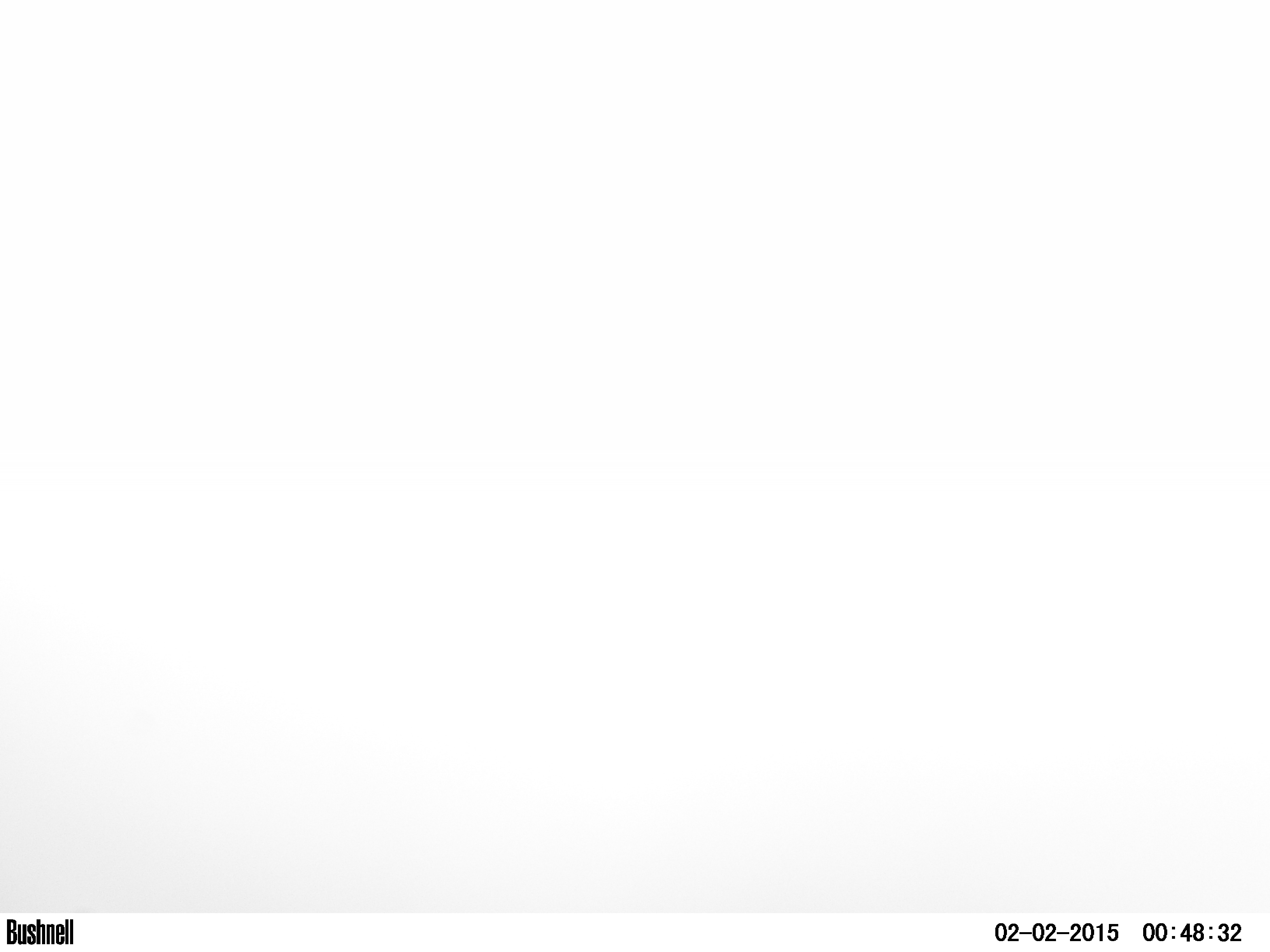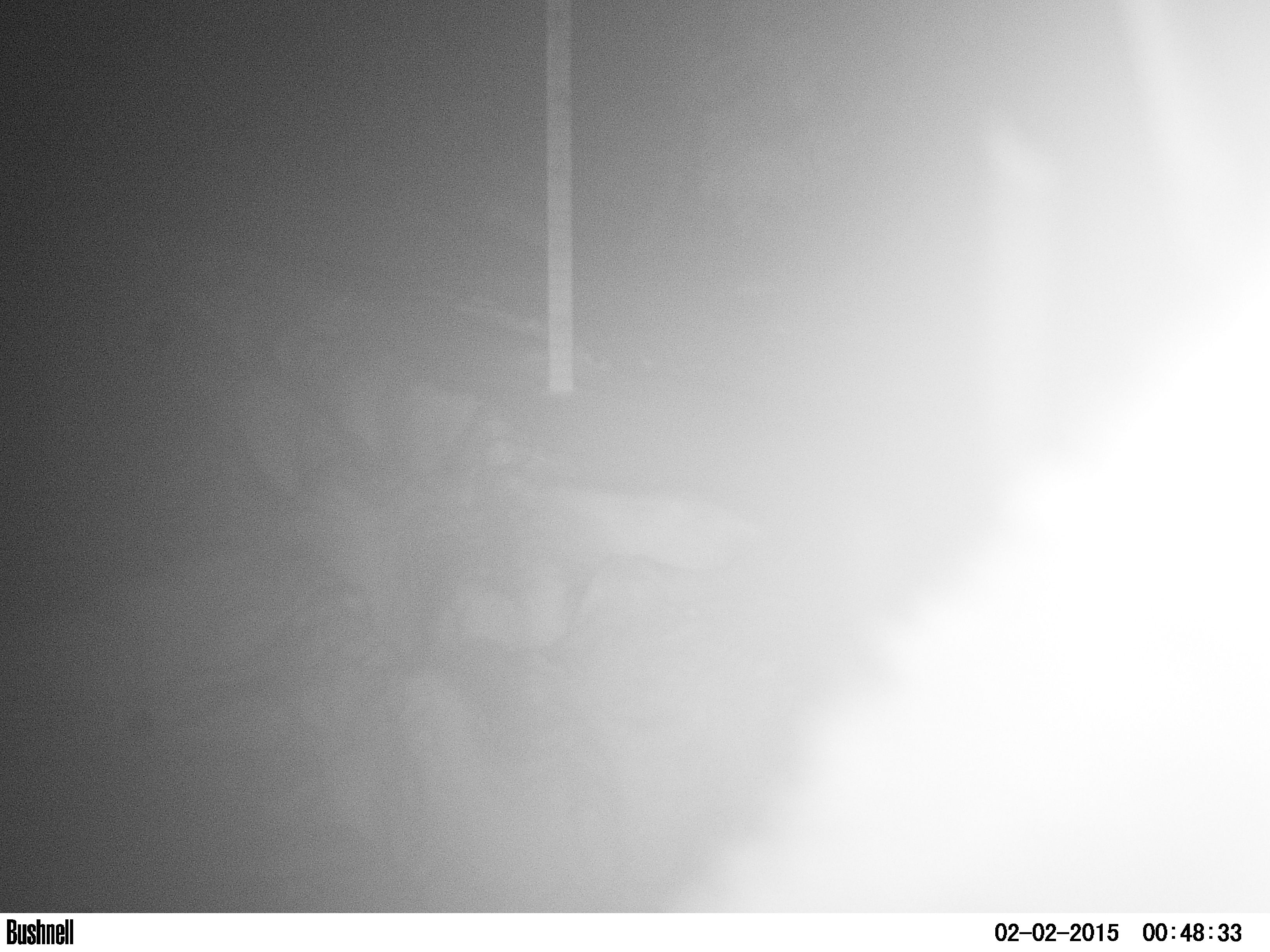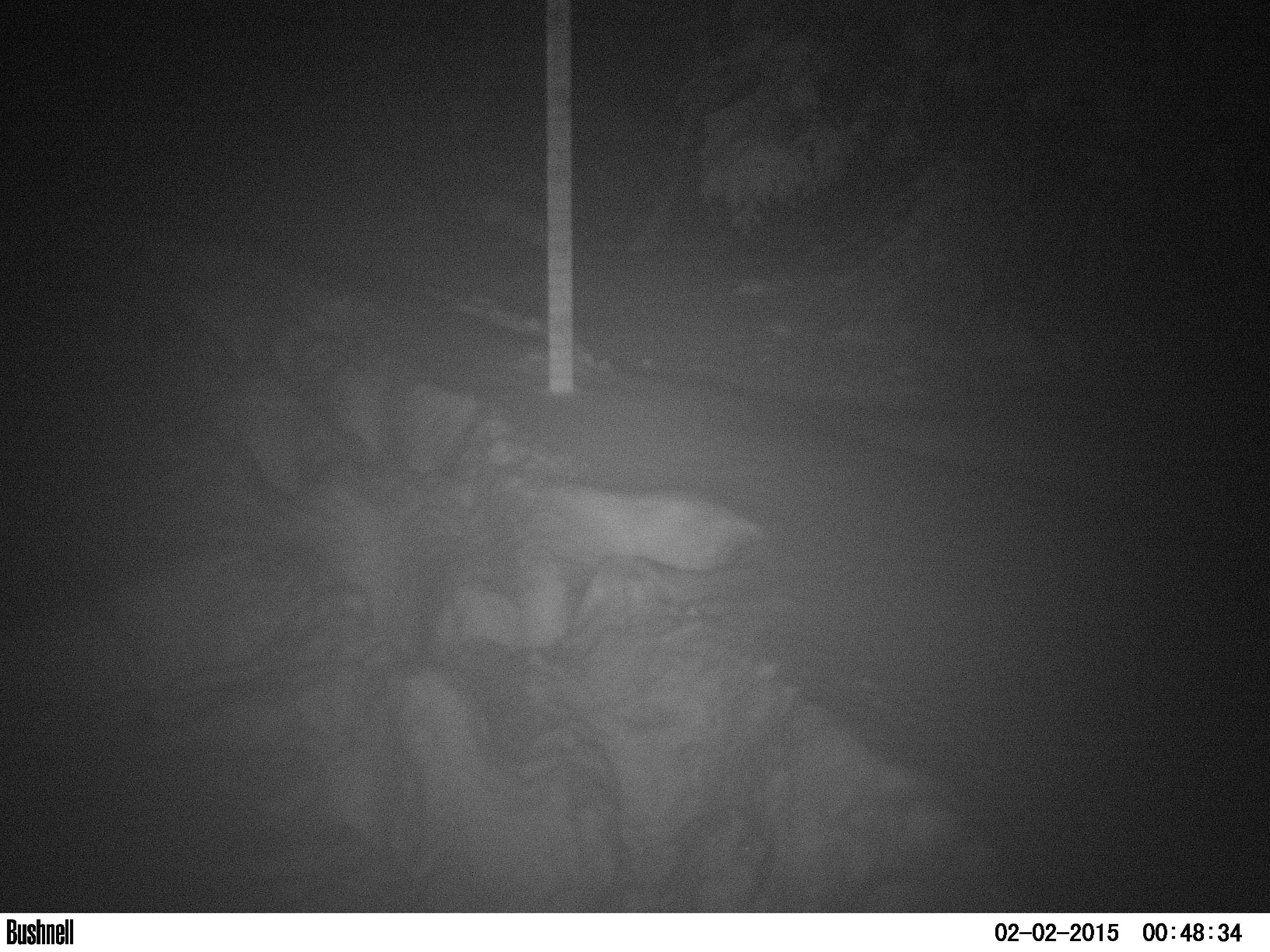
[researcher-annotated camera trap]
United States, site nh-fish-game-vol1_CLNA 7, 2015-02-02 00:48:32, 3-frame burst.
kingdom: Animalia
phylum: Chordata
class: Mammalia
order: Artiodactyla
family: Cervidae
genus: Alces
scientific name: Alces alces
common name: moose